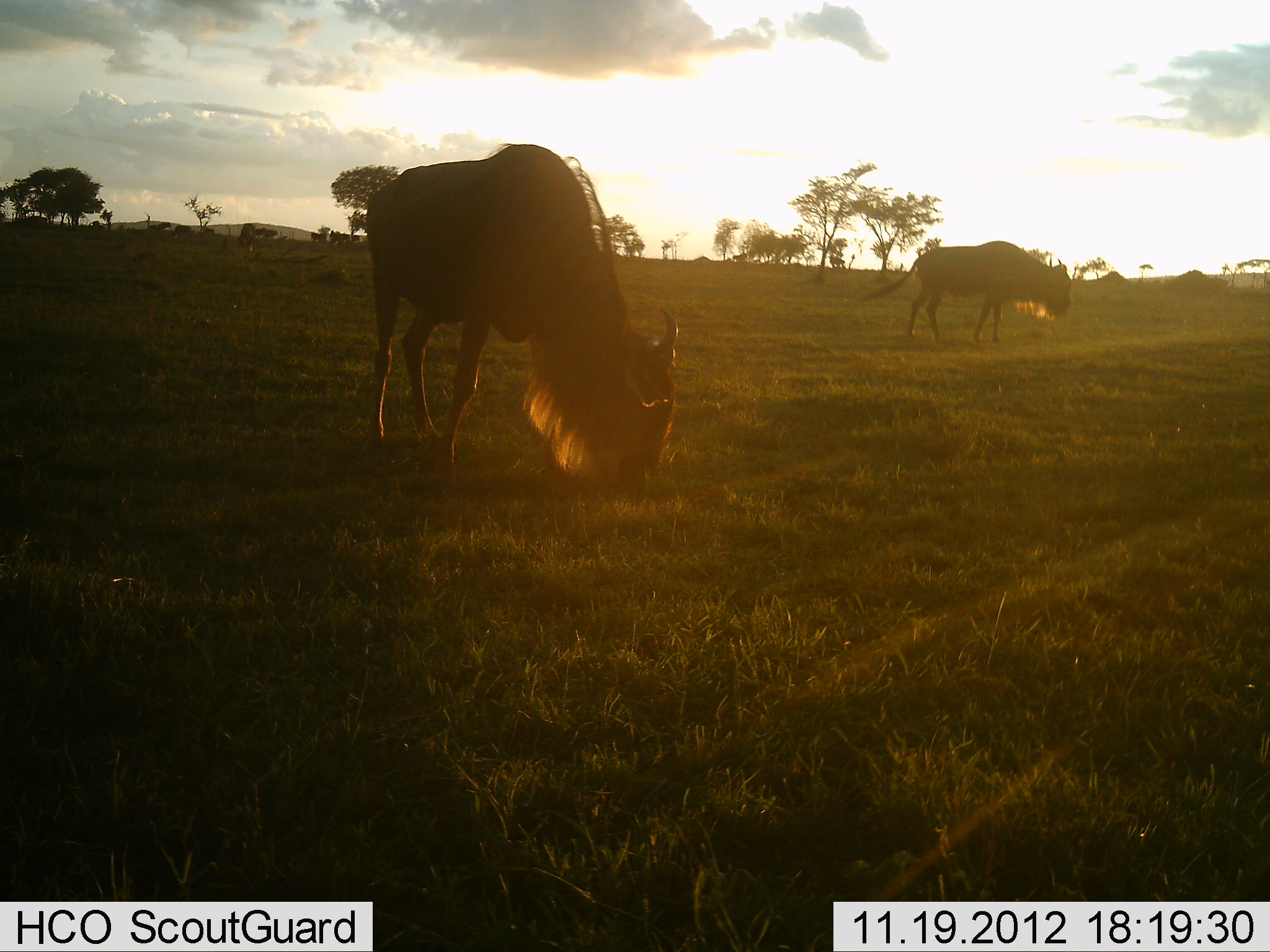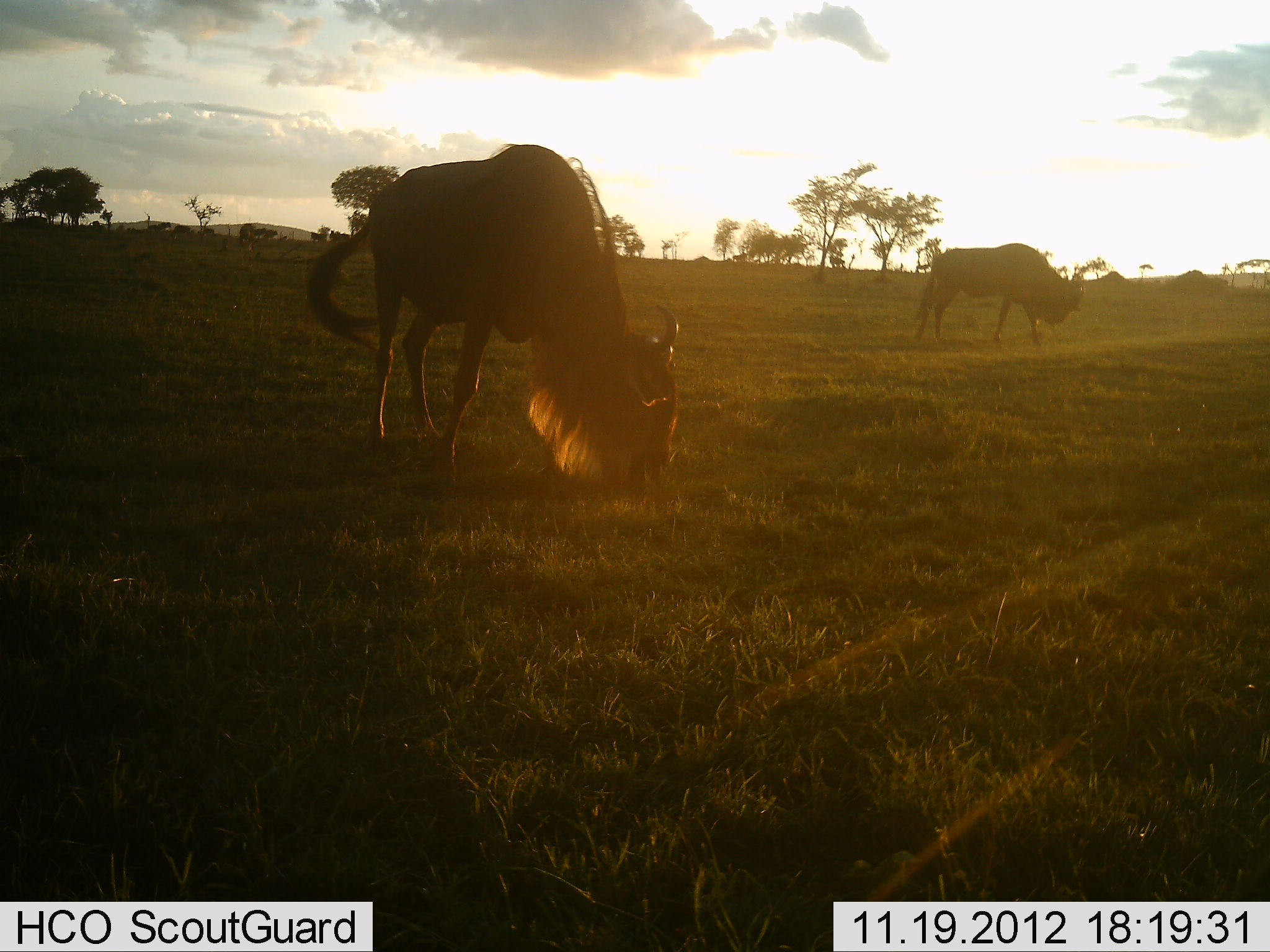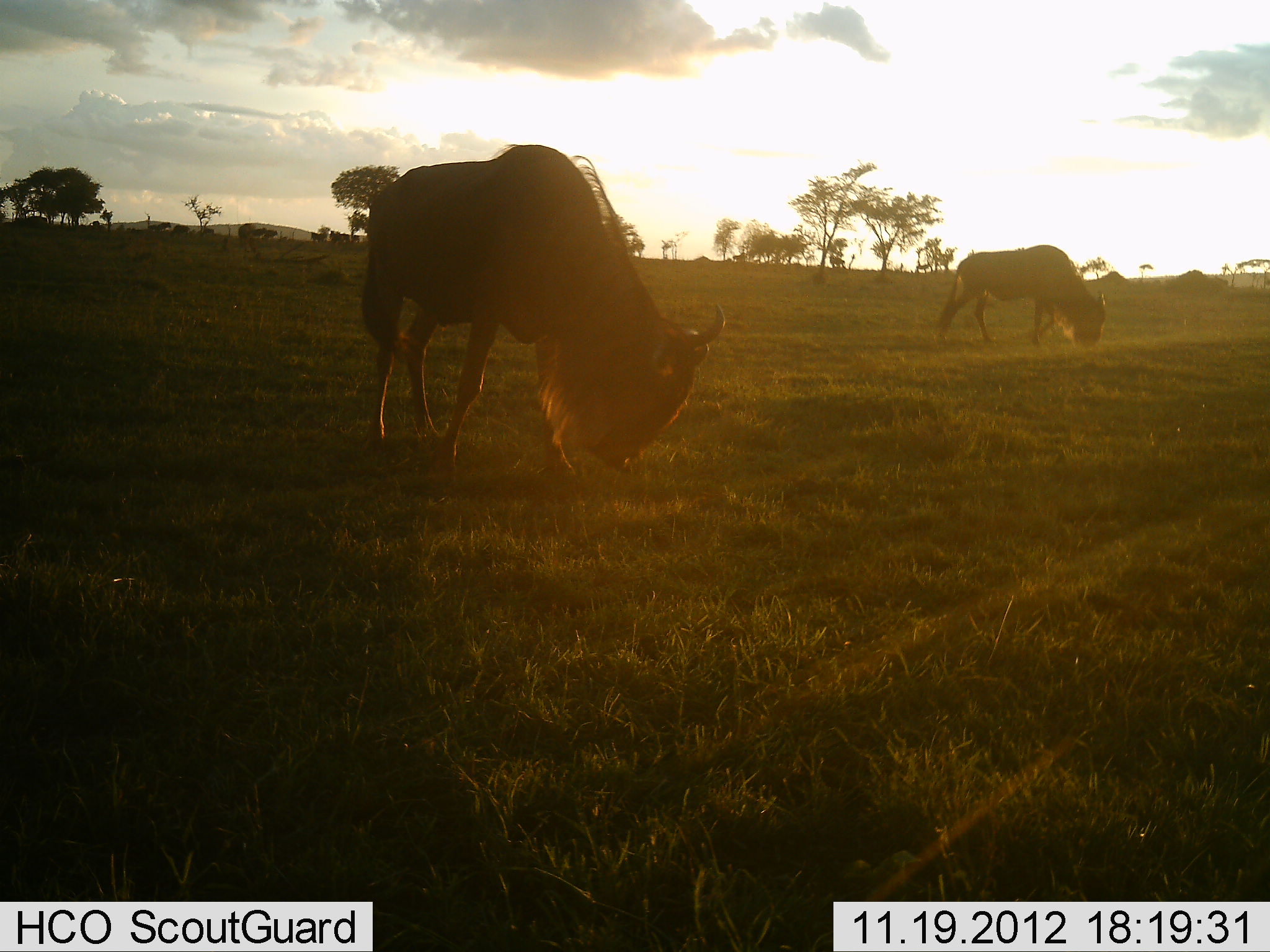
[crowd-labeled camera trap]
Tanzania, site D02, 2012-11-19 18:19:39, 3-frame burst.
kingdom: Animalia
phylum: Chordata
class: Mammalia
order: Artiodactyla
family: Bovidae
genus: Connochaetes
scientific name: Connochaetes taurinus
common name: blue wildebeest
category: wildebeest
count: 2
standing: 14%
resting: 0%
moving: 17%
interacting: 0%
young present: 0%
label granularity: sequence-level